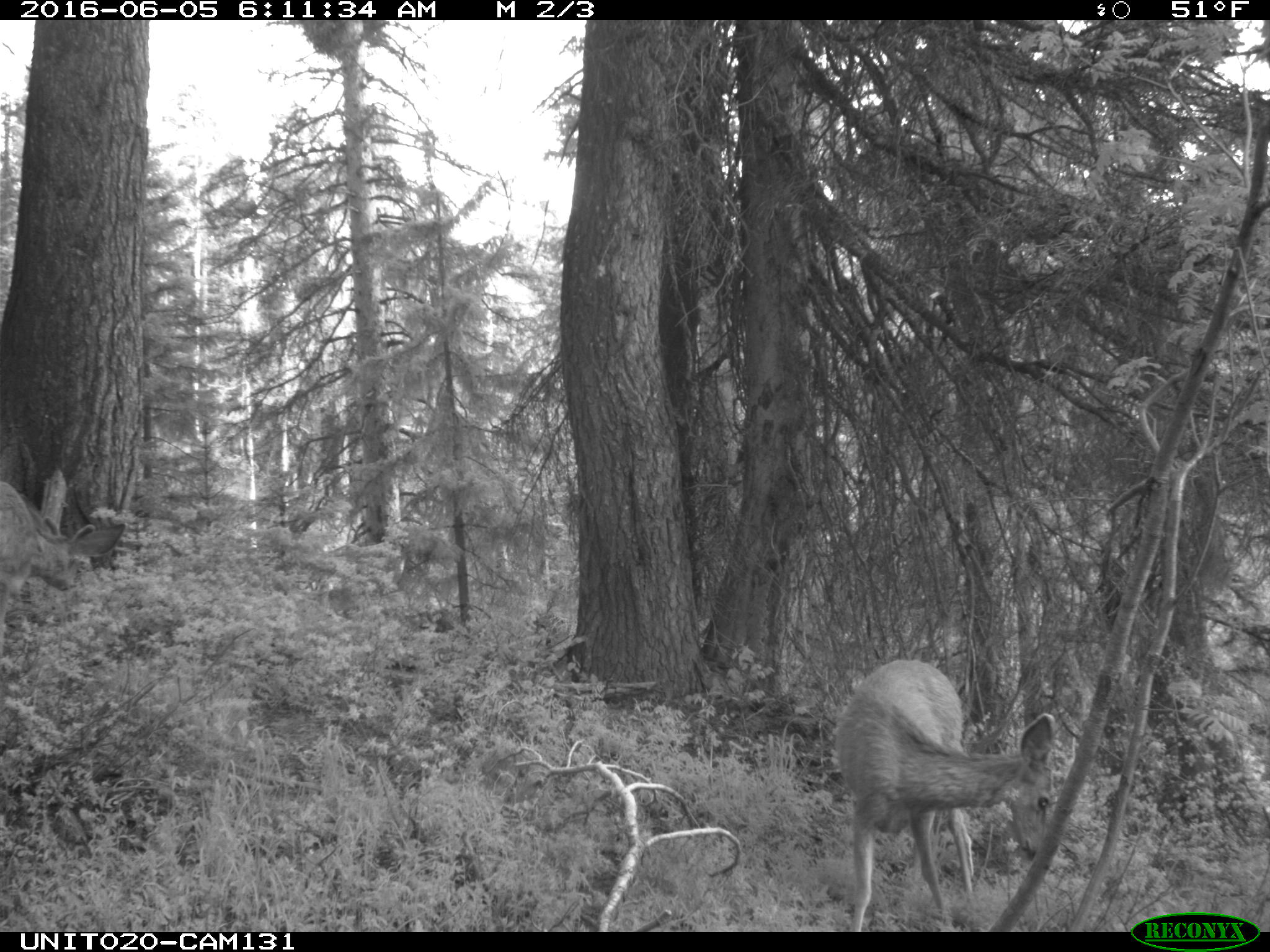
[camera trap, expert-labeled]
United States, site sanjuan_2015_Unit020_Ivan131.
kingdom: Animalia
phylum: Chordata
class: Mammalia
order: Artiodactyla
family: Cervidae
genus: Odocoileus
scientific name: Odocoileus hemionus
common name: mule deer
Odocoileus hemionus (mule deer).